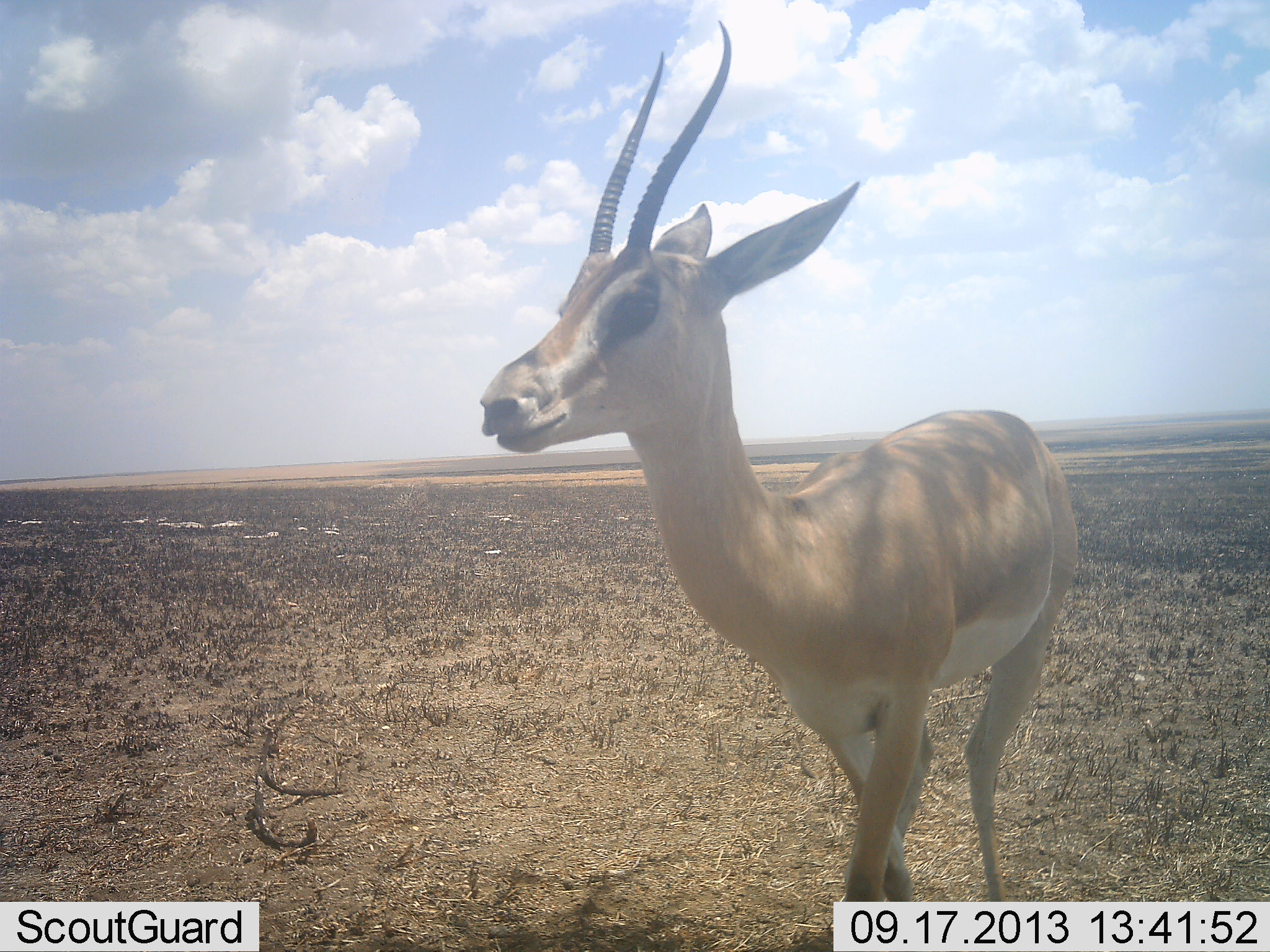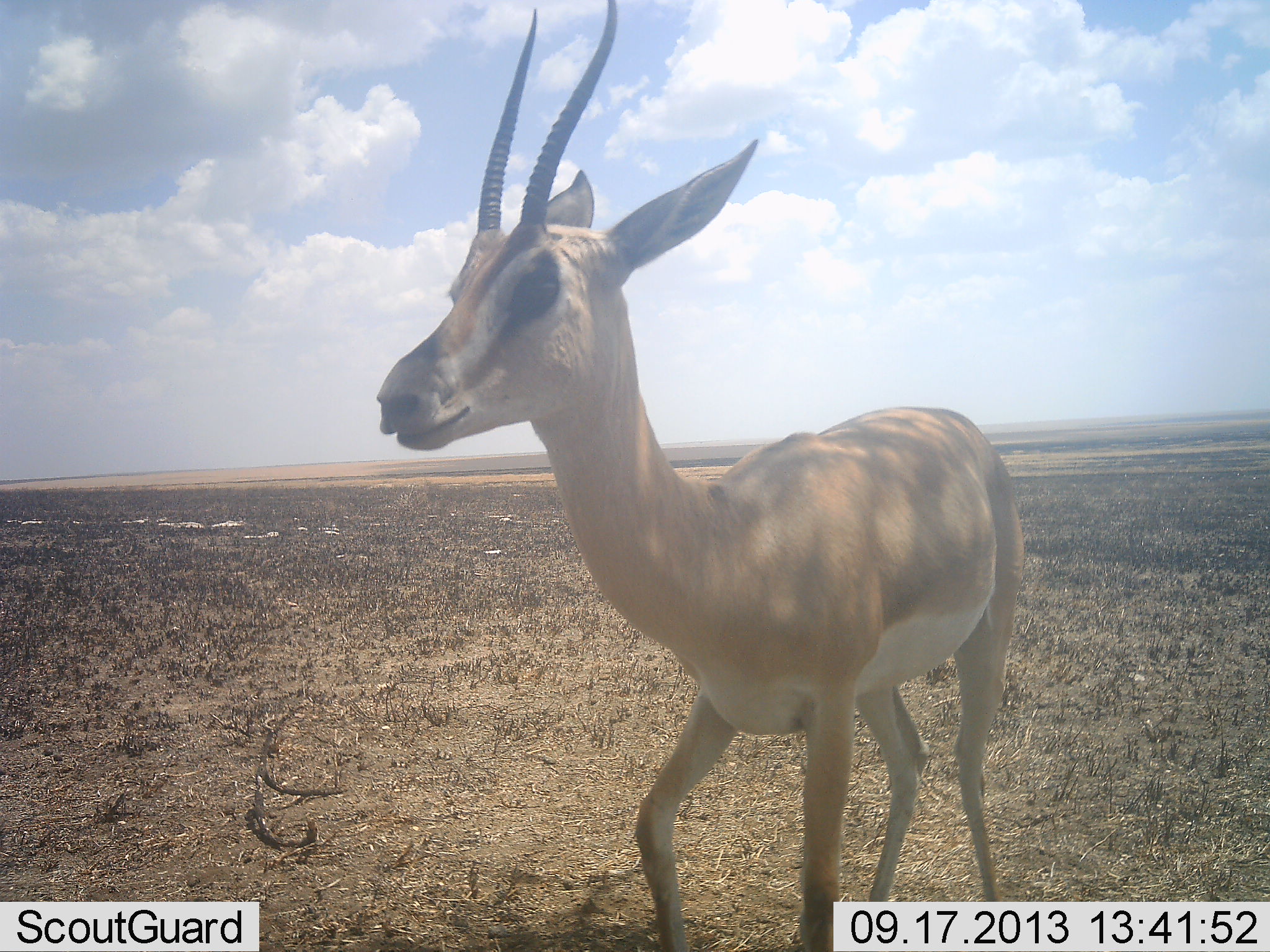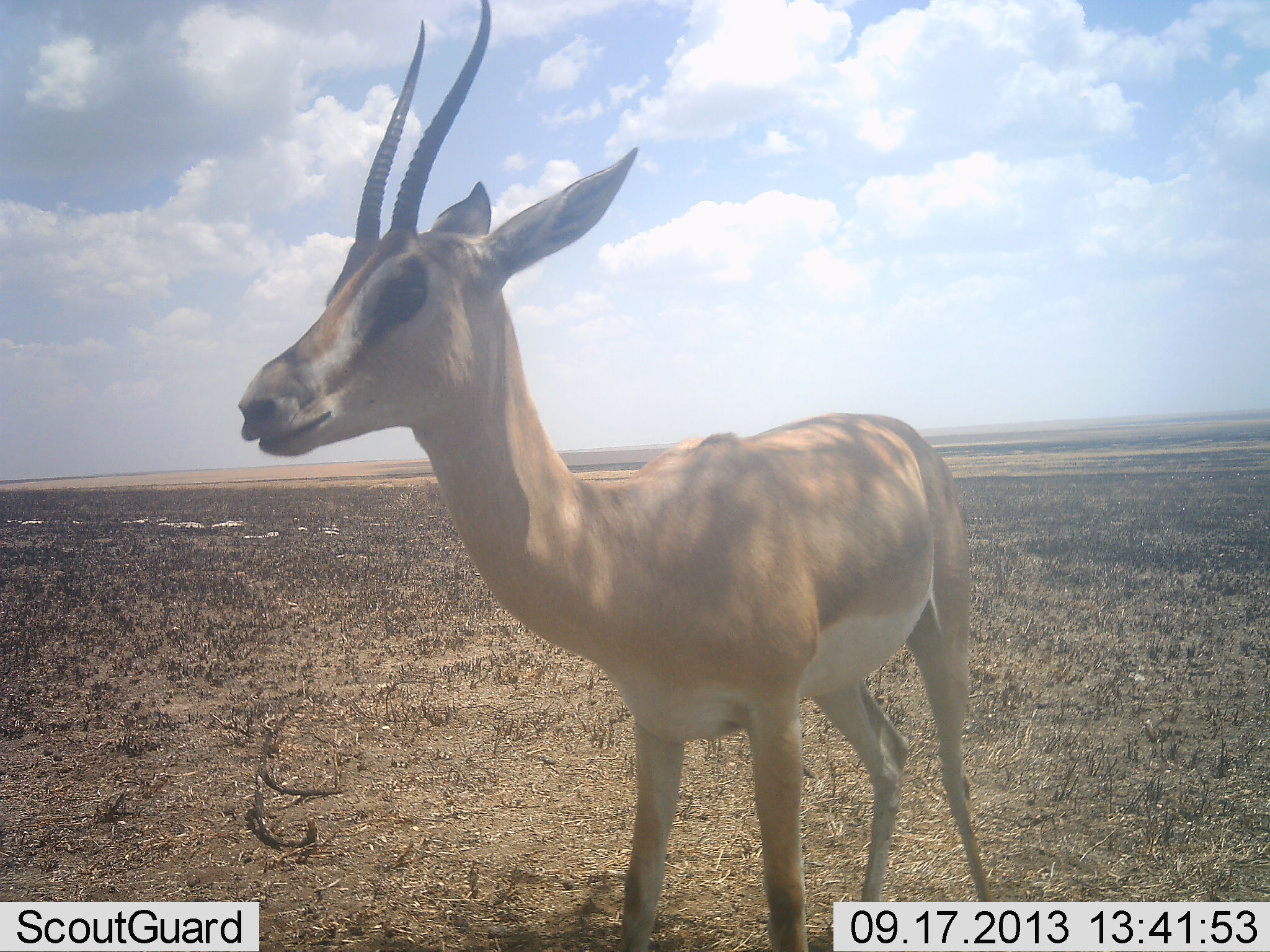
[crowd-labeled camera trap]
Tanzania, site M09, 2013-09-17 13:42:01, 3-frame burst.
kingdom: Animalia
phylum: Chordata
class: Mammalia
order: Artiodactyla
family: Bovidae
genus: Nanger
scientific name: Nanger granti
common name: grant's gazelle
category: gazellegrants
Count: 1.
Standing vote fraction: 27%.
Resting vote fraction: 0%.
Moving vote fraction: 77%.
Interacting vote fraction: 3%.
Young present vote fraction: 0%.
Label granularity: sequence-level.